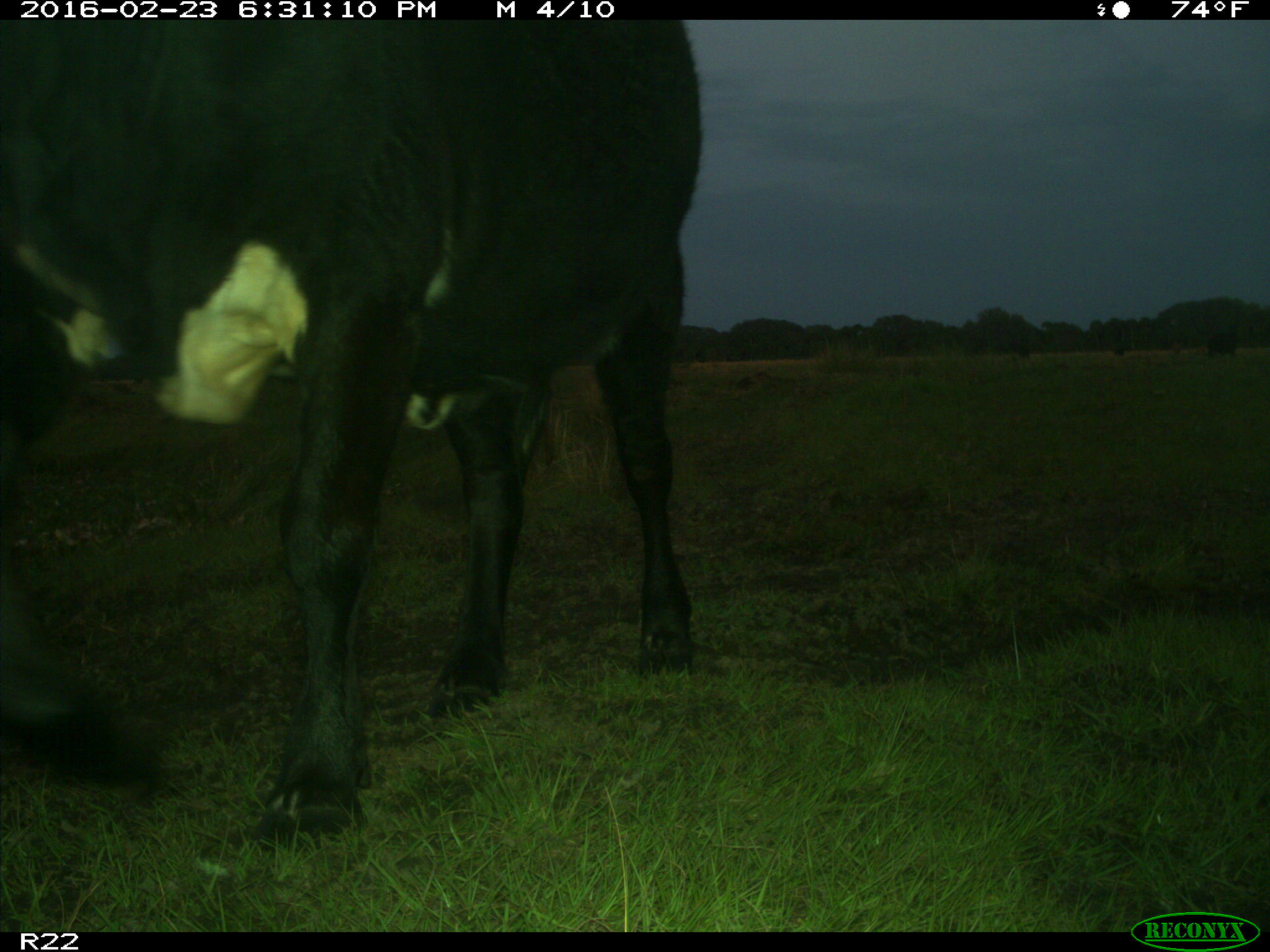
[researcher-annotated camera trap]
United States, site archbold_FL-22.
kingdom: Animalia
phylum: Chordata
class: Mammalia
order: Artiodactyla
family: Bovidae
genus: Bos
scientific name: Bos taurus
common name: domestic cow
Bos taurus (domestic cow).